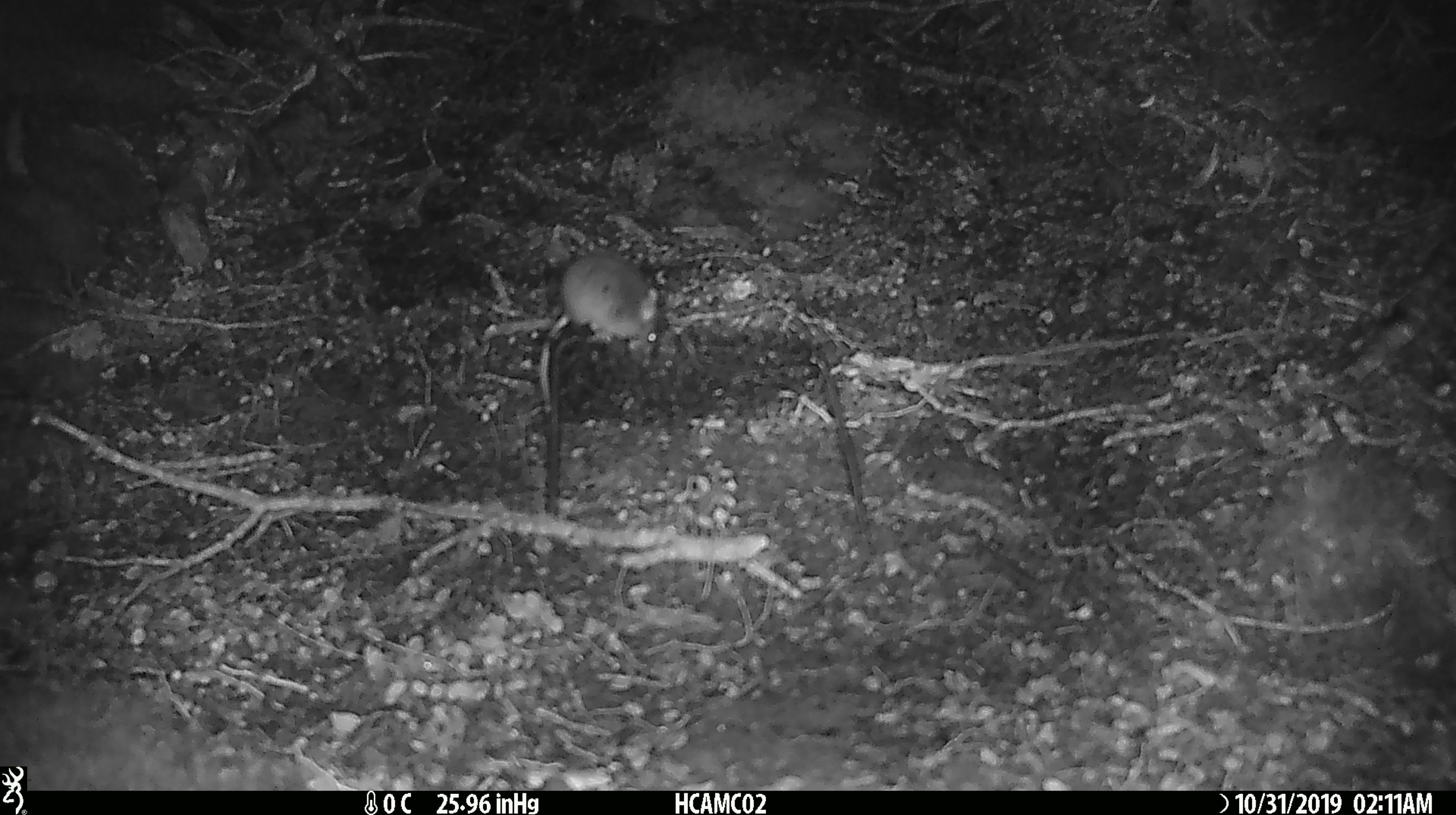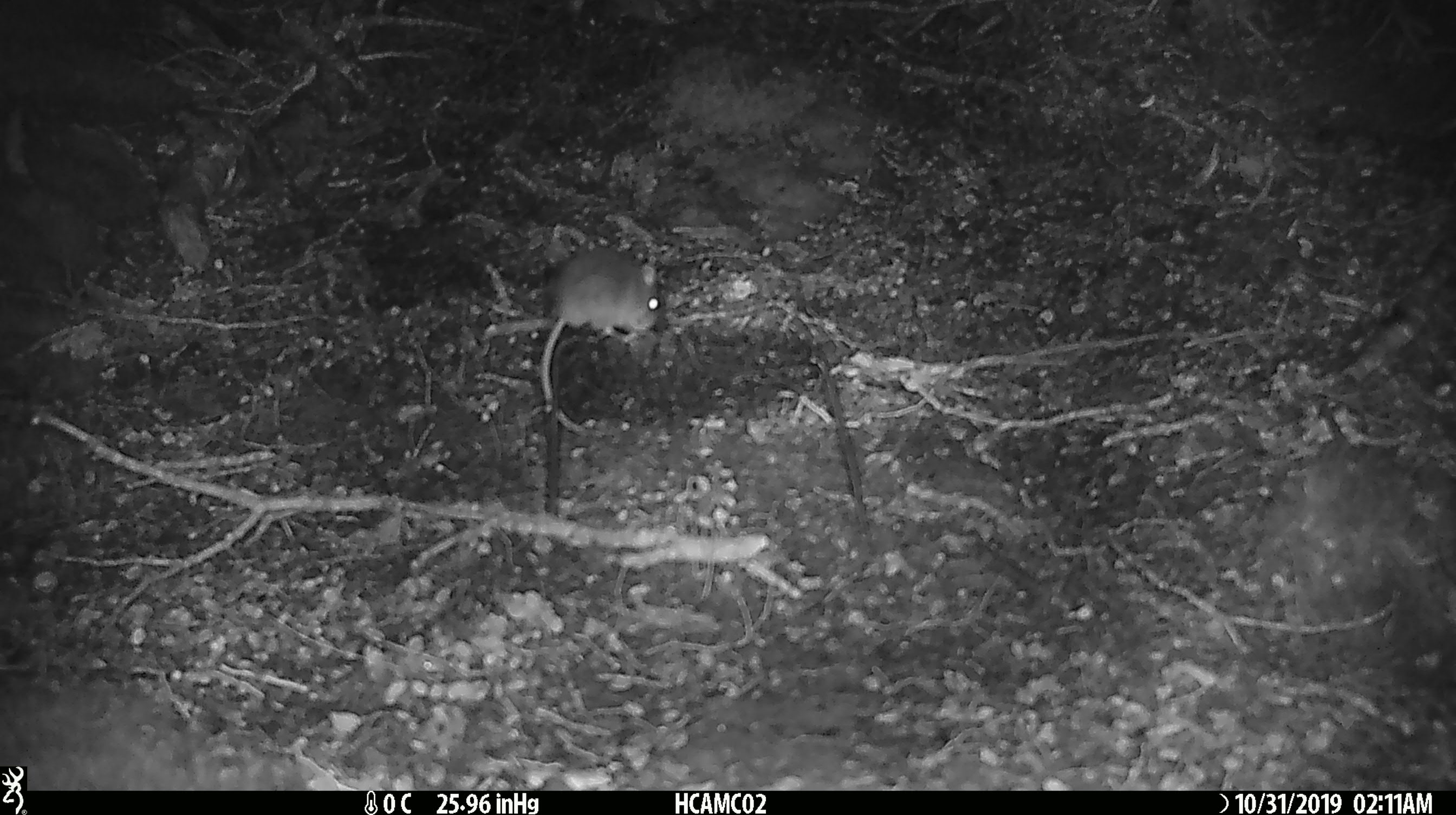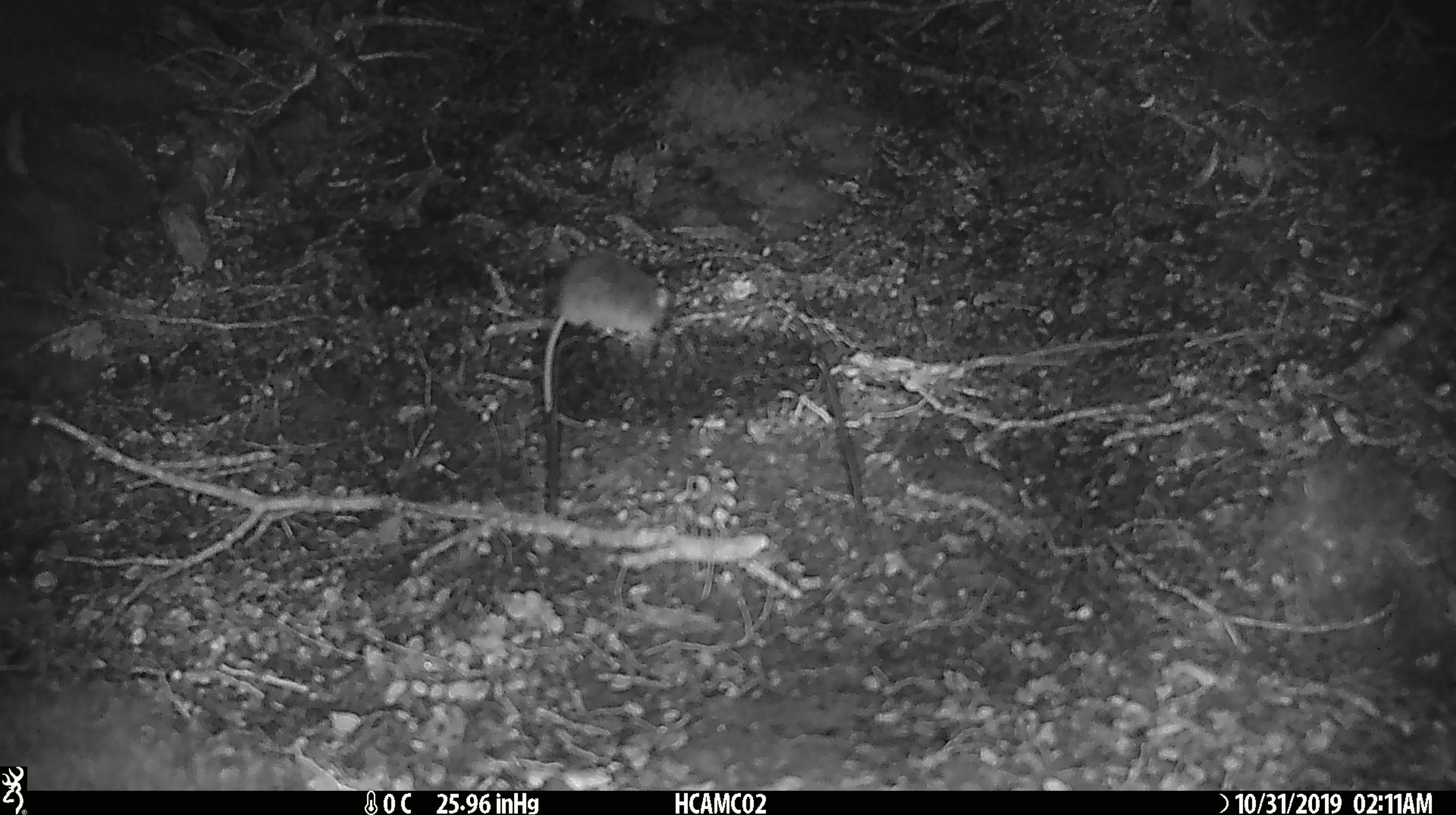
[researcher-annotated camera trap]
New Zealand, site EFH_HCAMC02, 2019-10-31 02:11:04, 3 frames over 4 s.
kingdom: Animalia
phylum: Chordata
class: Mammalia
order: Rodentia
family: Muridae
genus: Mus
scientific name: Mus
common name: mouse